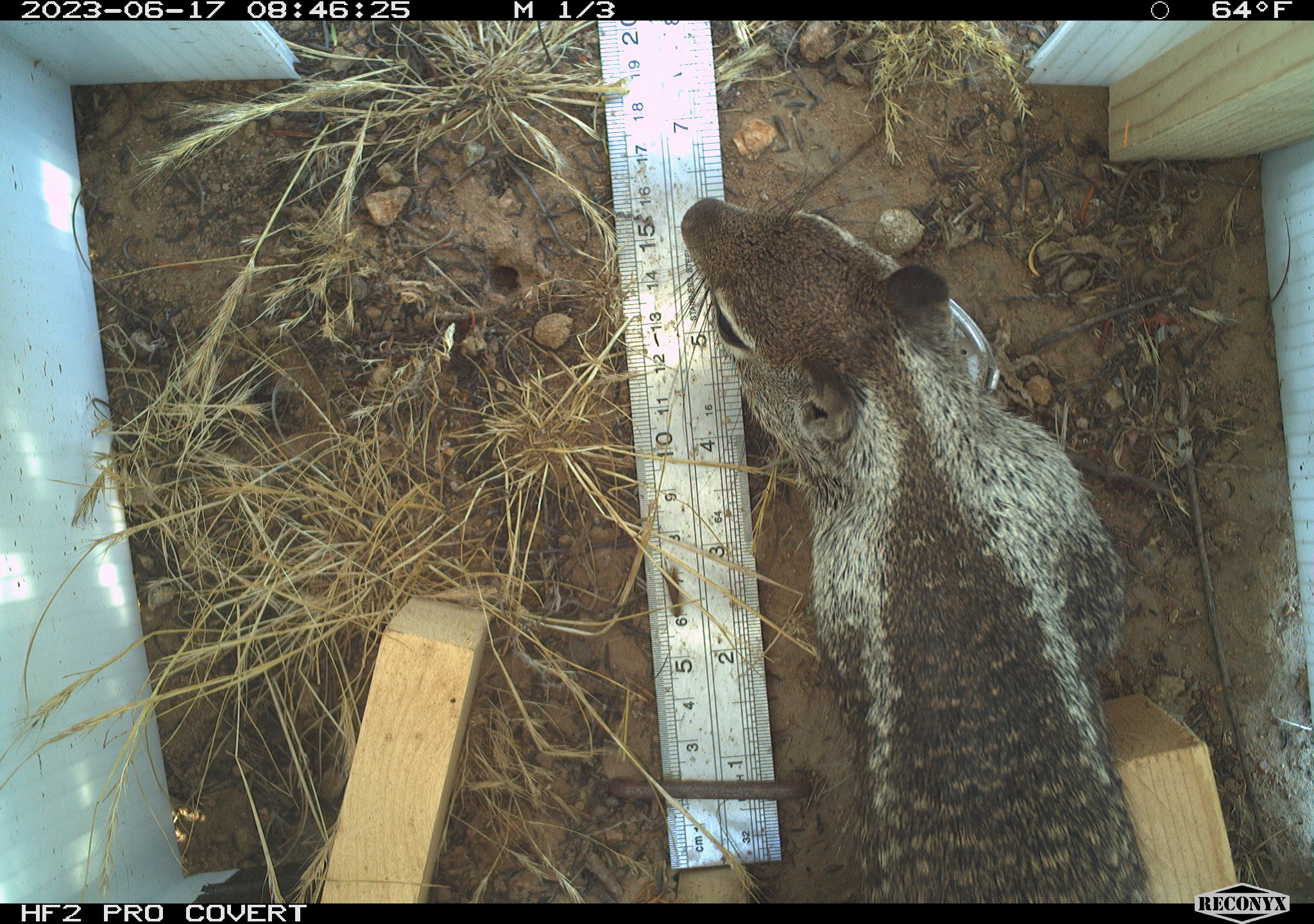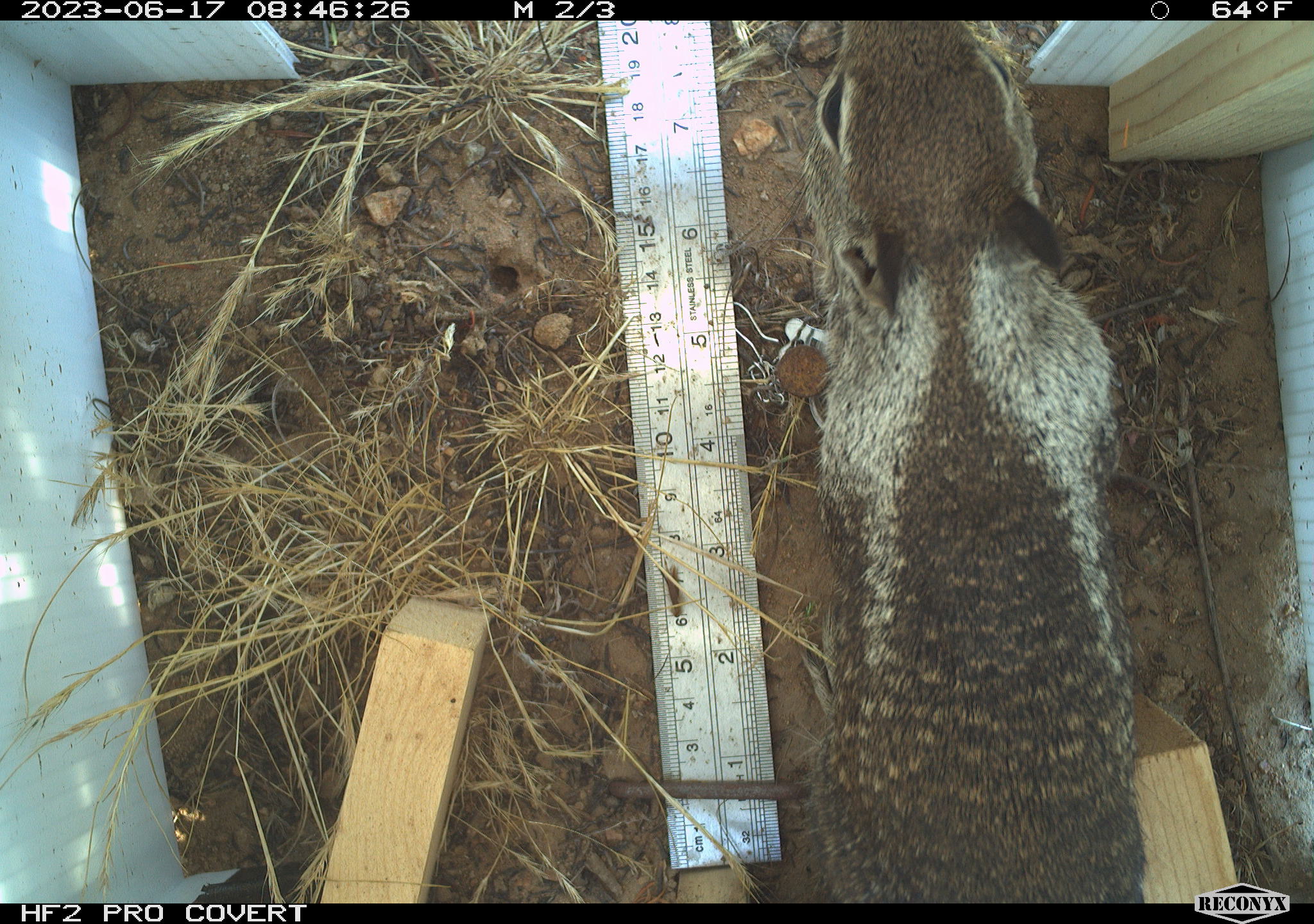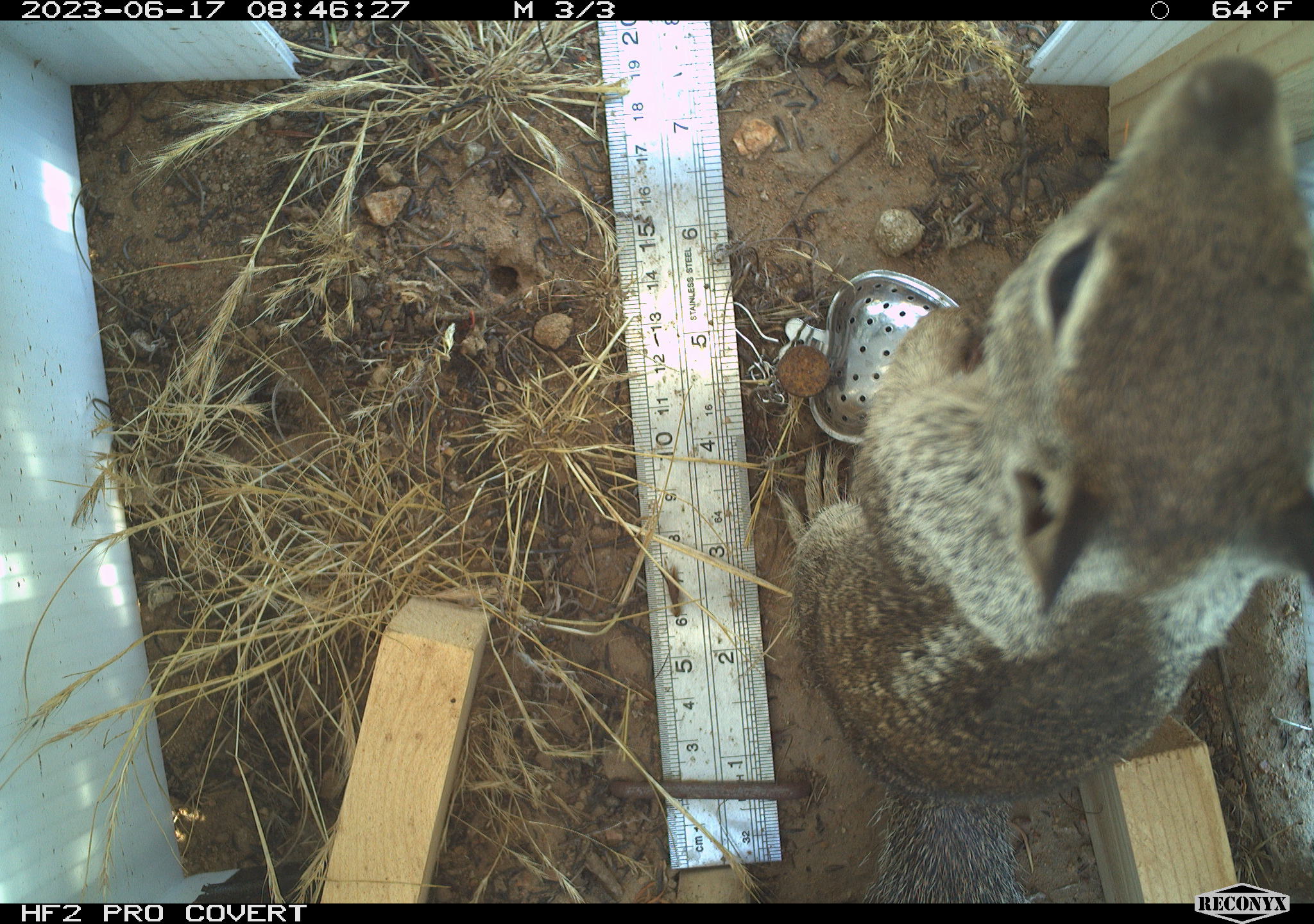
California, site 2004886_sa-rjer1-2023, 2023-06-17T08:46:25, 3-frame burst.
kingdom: Animalia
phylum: Chordata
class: Mammalia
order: Rodentia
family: Sciuridae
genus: Otospermophilus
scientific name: Otospermophilus beecheyi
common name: california ground squirrel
California ground squirrel (Otospermophilus beecheyi).